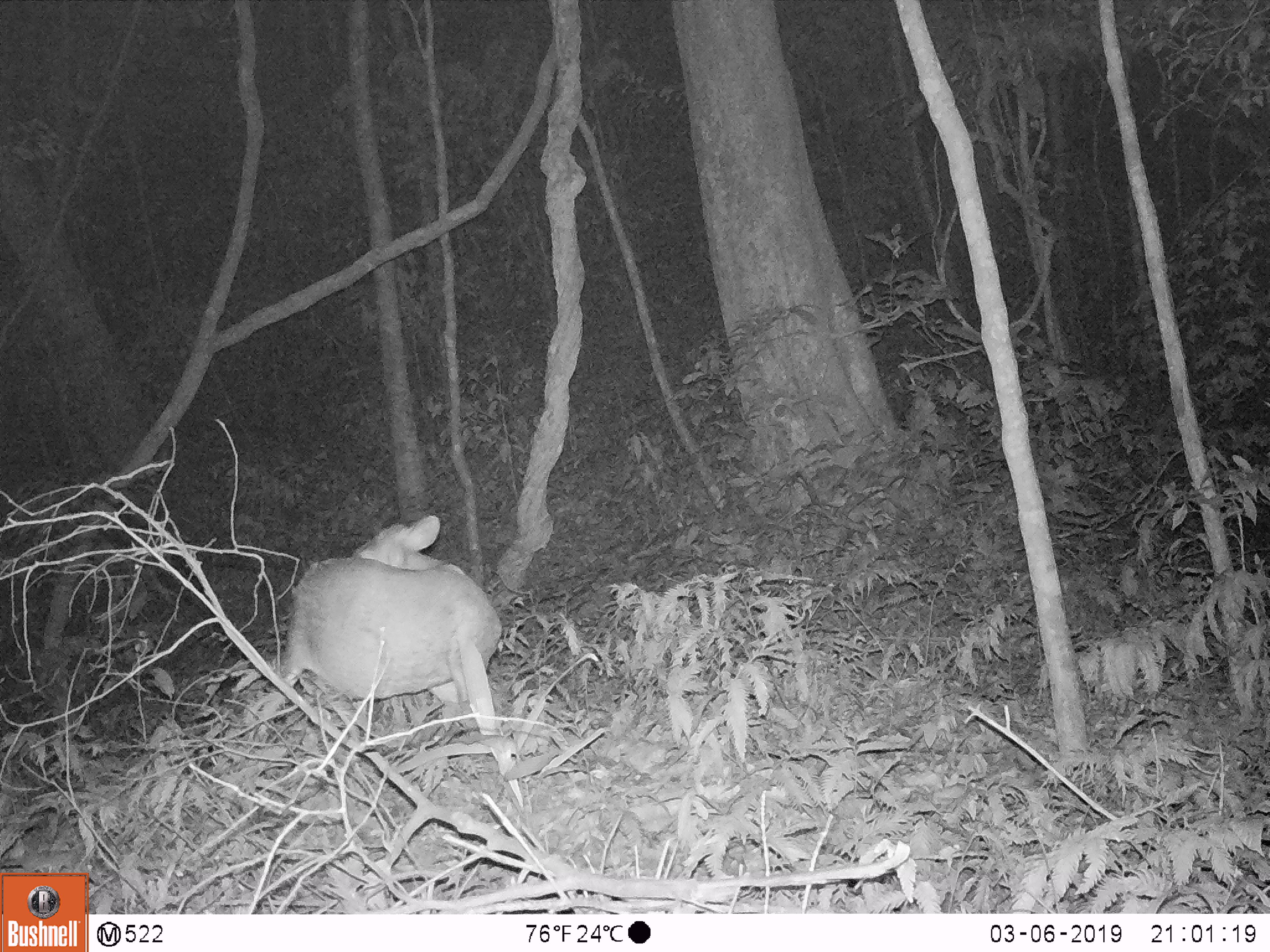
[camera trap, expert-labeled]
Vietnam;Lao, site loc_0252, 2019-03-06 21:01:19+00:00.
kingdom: Animalia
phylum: Chordata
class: Mammalia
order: Artiodactyla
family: Cervidae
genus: Muntiacus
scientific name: Muntiacus rooseveltorum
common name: roosevelt's muntjac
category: roosevelts muntjac group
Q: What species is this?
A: Roosevelts muntjac group (roosevelt's muntjac) (Muntiacus rooseveltorum).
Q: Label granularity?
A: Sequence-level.